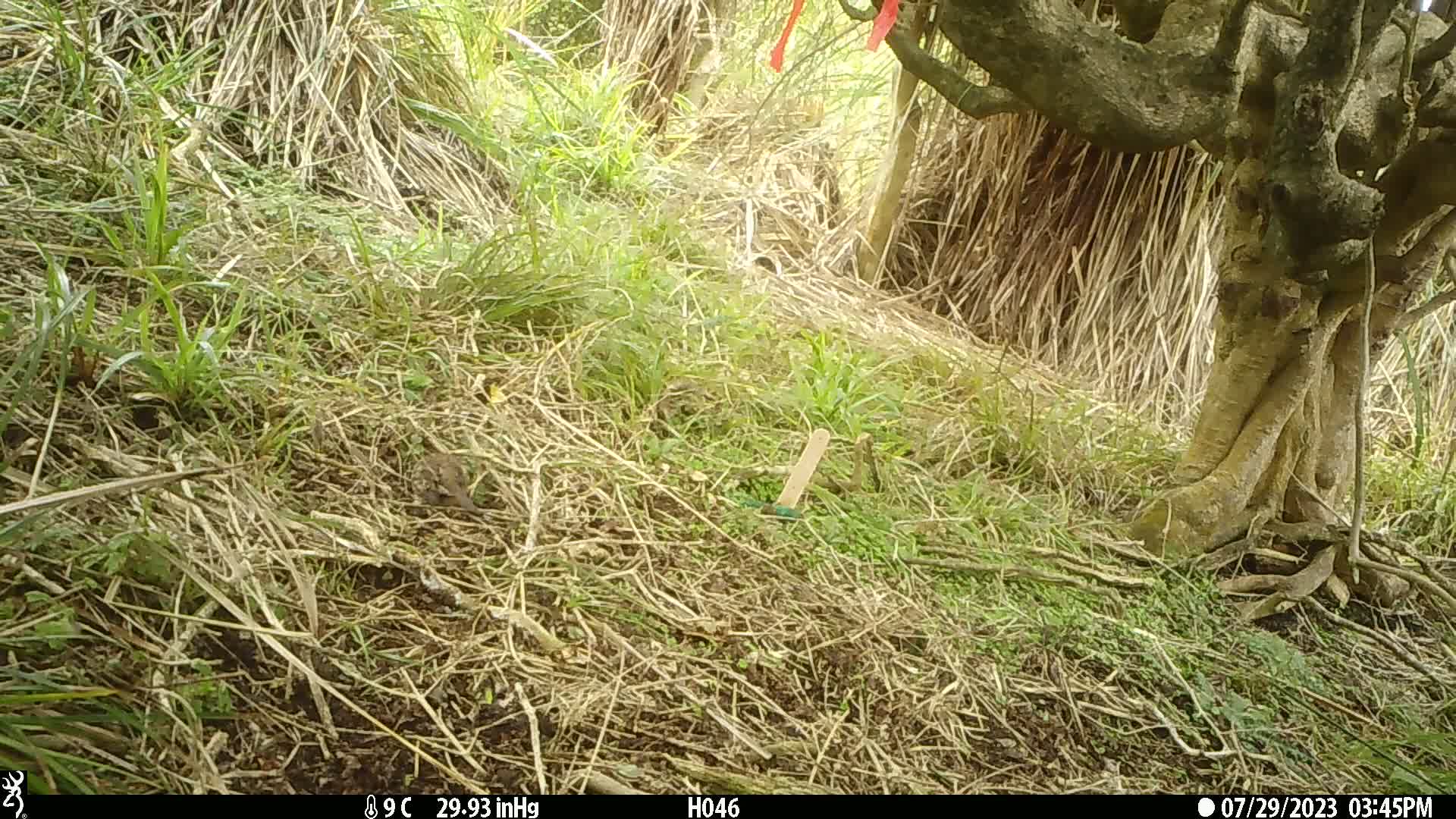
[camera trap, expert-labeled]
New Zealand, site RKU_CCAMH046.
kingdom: Animalia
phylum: Chordata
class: Aves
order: Passeriformes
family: Prunellidae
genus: Prunella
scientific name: Prunella modularis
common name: dunnock